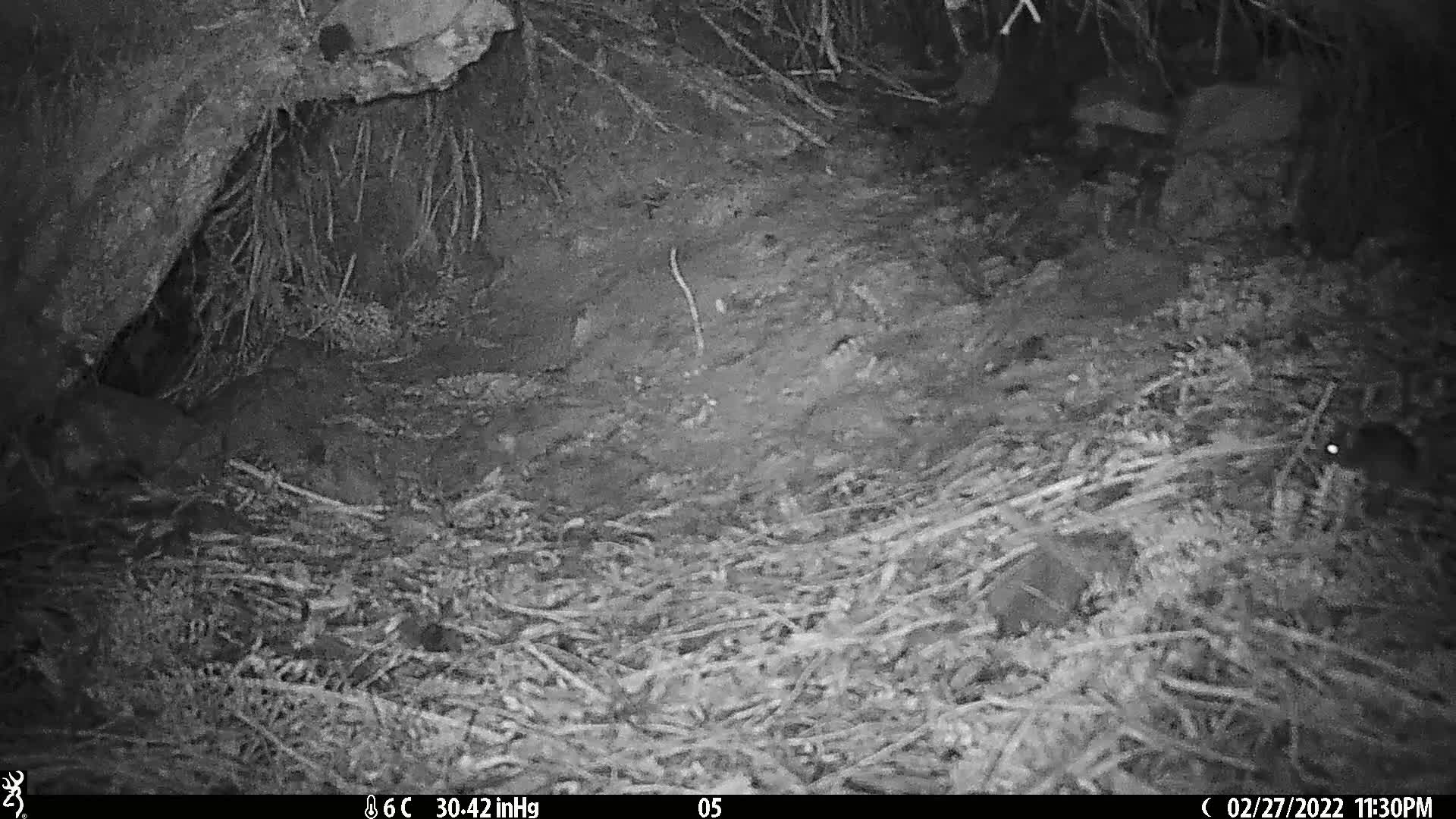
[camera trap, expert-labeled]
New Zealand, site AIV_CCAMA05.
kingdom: Animalia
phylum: Chordata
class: Mammalia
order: Rodentia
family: Muridae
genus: Mus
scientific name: Mus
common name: mouse